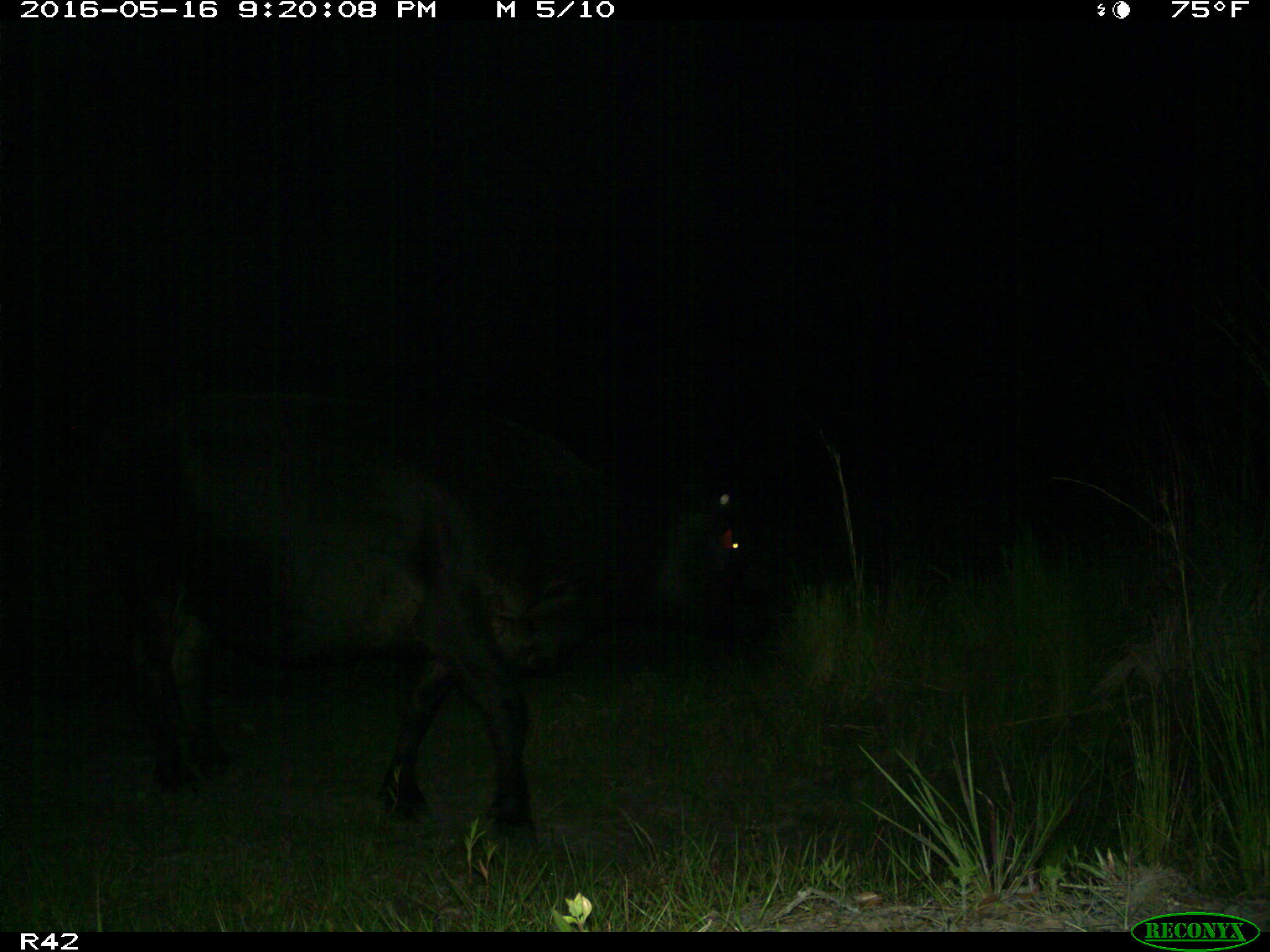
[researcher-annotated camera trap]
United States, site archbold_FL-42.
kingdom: Animalia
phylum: Chordata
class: Mammalia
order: Artiodactyla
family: Bovidae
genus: Bos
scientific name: Bos taurus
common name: domestic cow